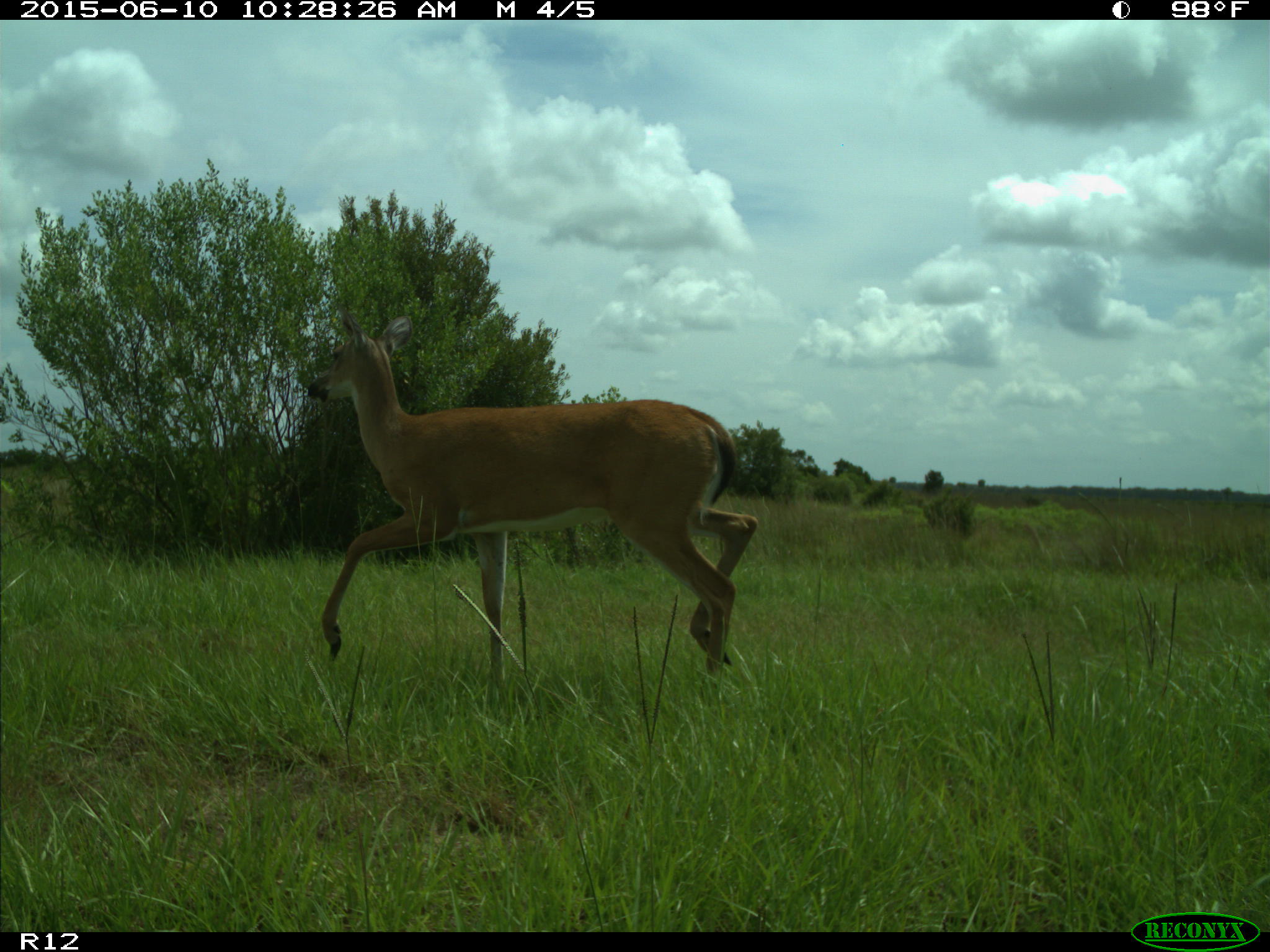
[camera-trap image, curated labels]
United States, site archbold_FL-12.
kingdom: Animalia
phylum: Chordata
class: Mammalia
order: Artiodactyla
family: Cervidae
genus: Odocoileus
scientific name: Odocoileus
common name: deer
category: unidentified deer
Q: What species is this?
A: Unidentified deer (deer) (Odocoileus).